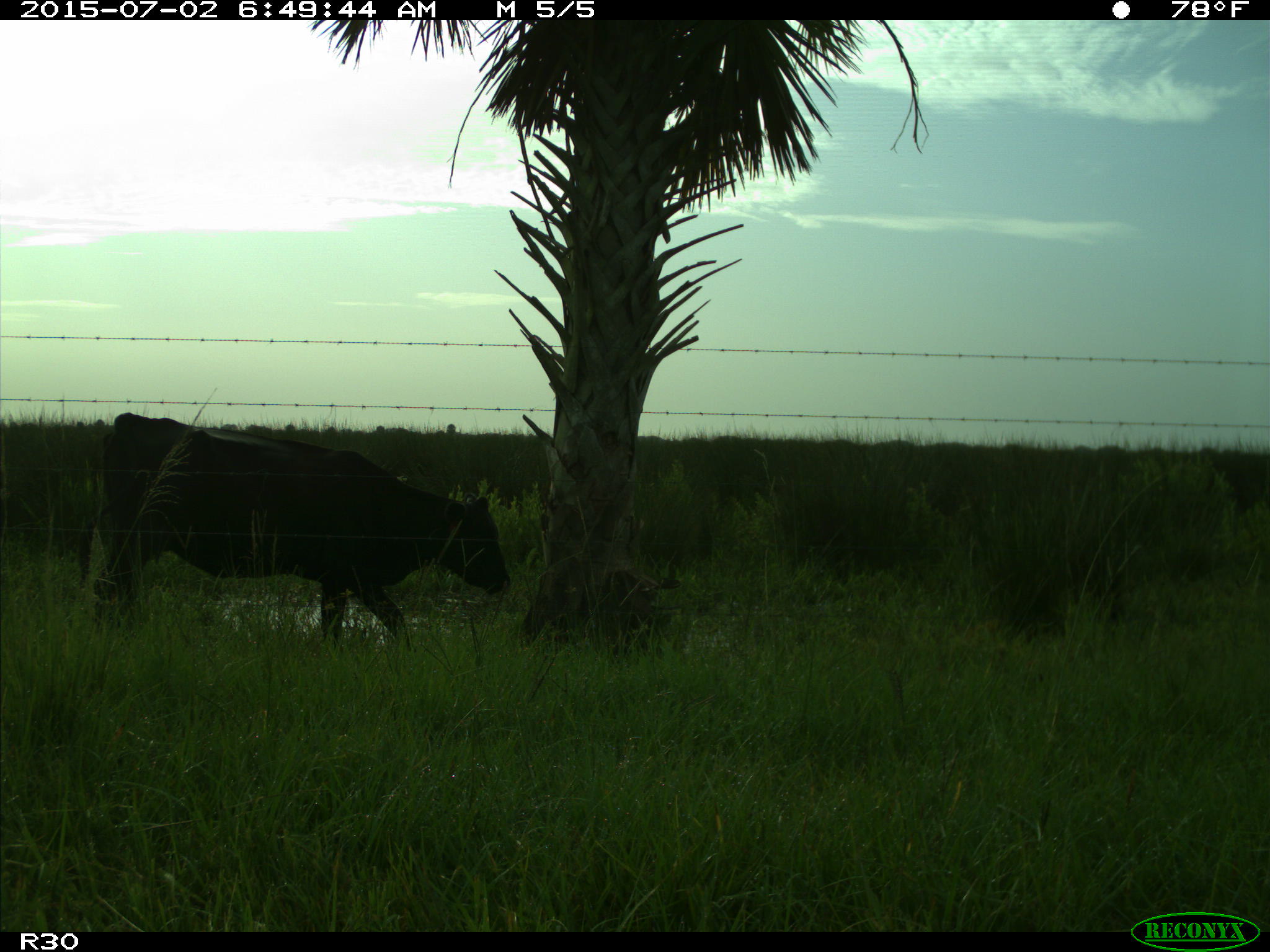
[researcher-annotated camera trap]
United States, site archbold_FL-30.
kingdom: Animalia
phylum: Chordata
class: Mammalia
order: Artiodactyla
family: Bovidae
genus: Bos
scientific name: Bos taurus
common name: domestic cow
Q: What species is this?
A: Bos taurus (domestic cow).